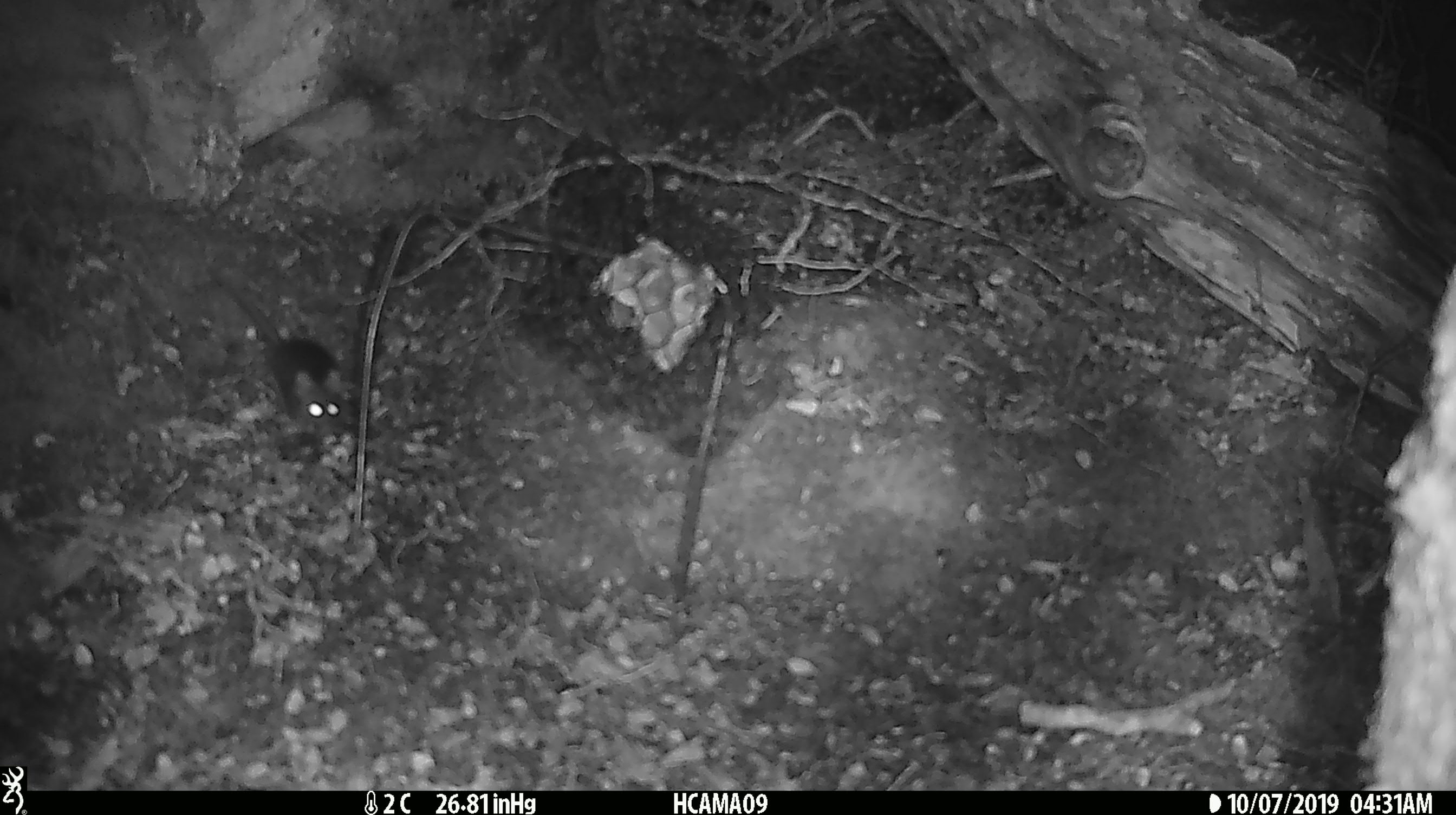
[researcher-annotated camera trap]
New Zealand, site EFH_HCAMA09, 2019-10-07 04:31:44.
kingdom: Animalia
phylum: Chordata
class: Mammalia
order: Rodentia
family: Muridae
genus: Mus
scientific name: Mus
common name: mouse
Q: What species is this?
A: Mouse (Mus).